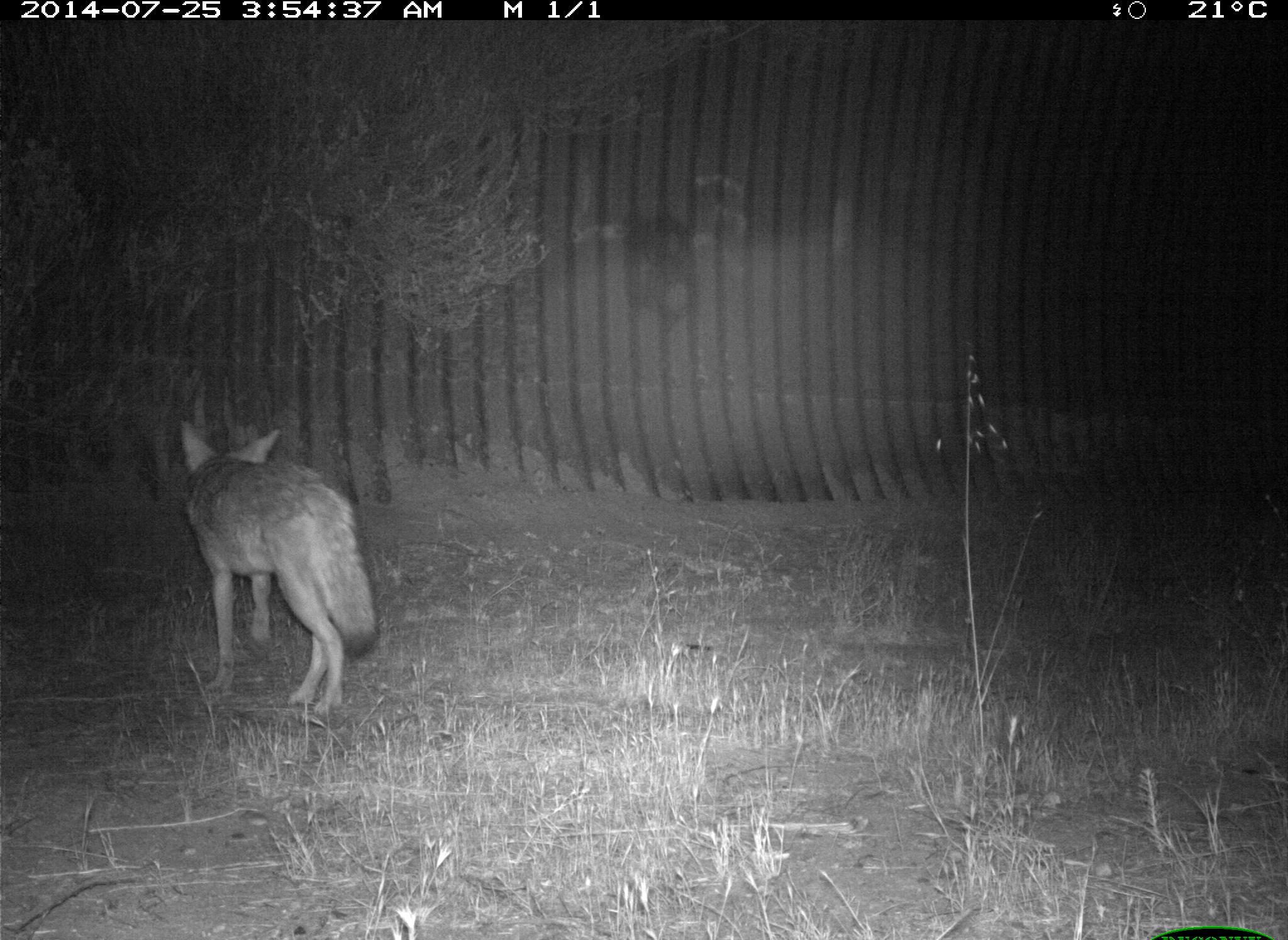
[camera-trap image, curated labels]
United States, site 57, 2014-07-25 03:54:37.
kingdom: Animalia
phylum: Chordata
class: Mammalia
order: Carnivora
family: Canidae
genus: Canis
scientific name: Canis latrans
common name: coyote